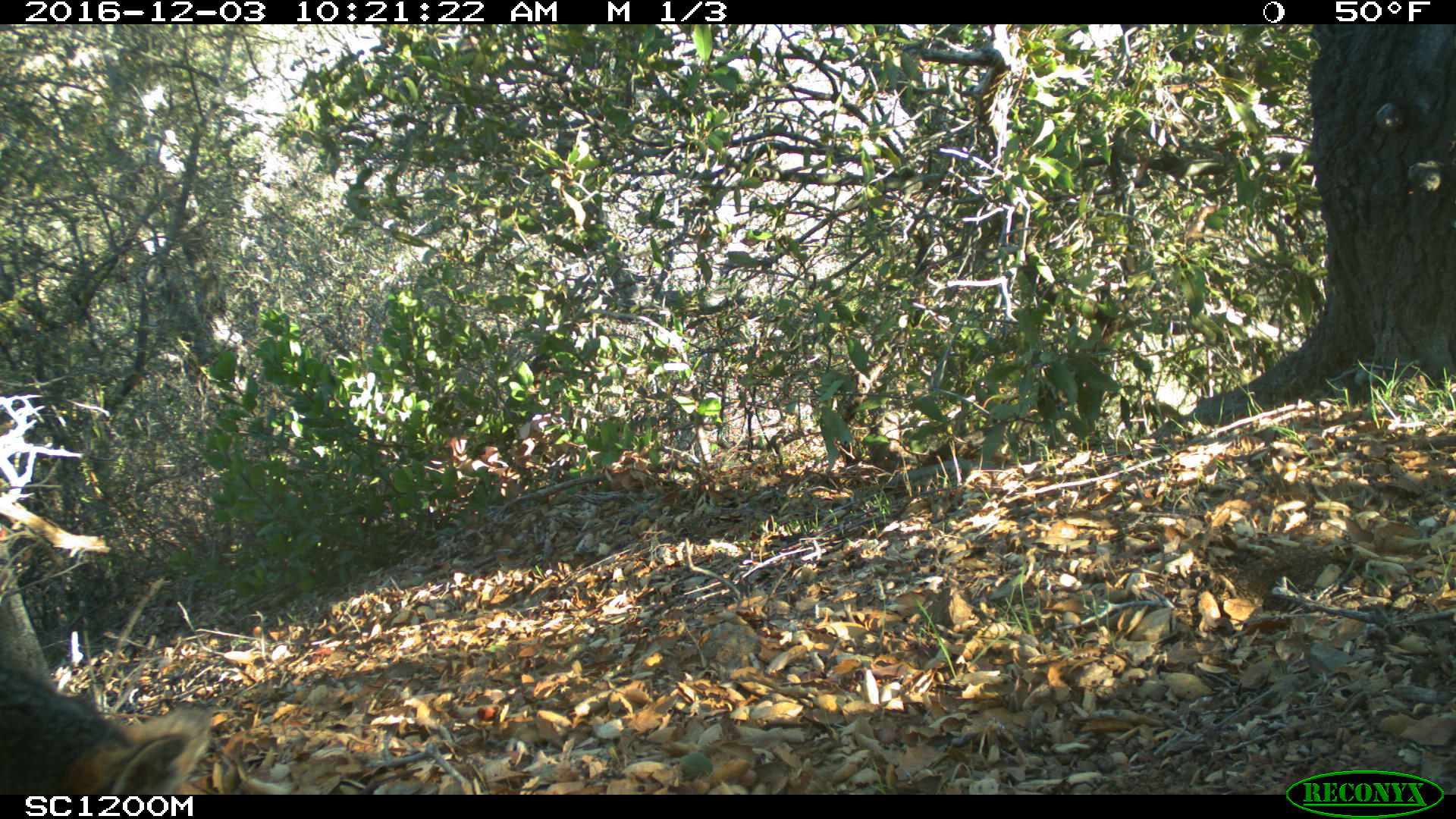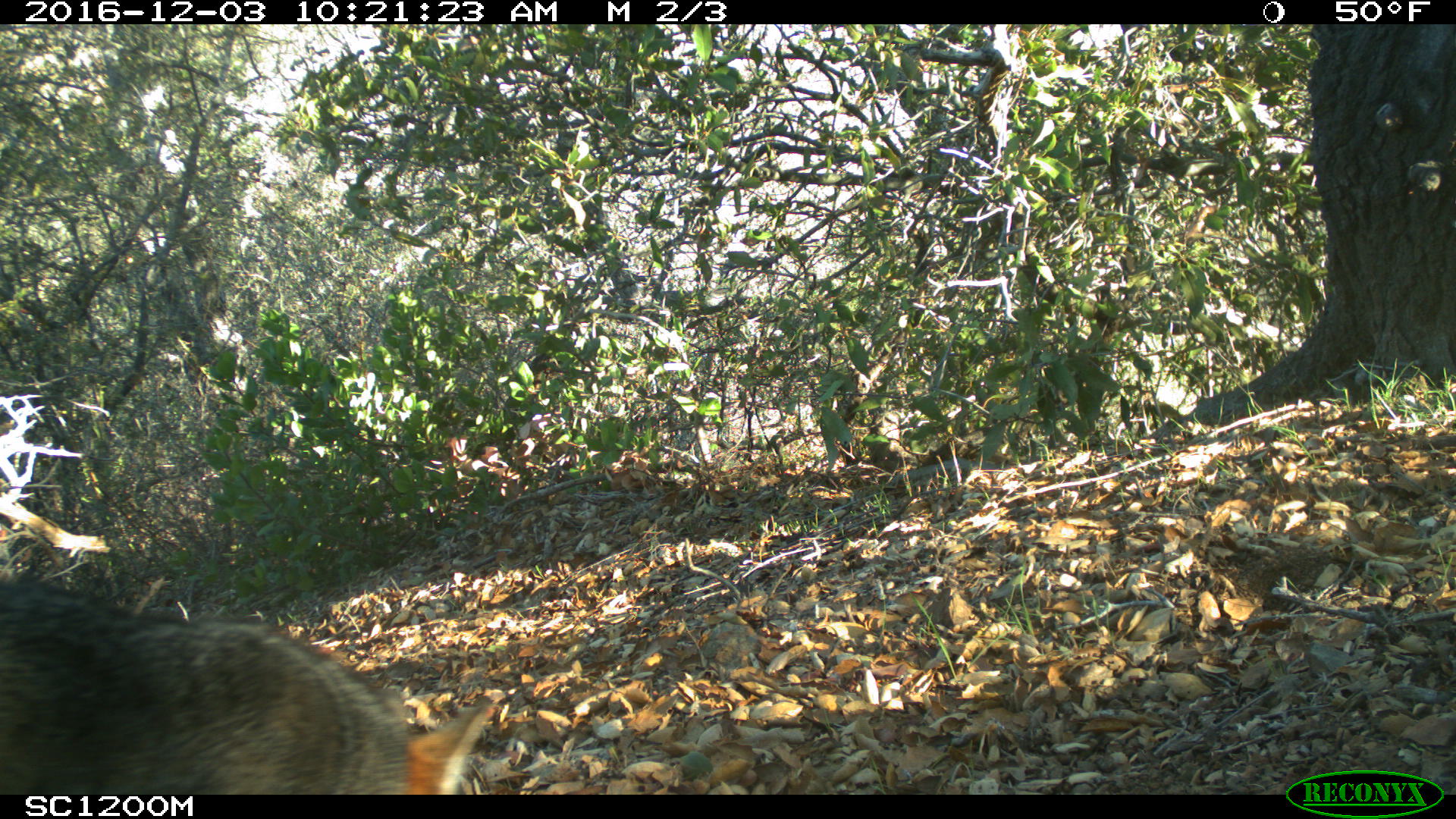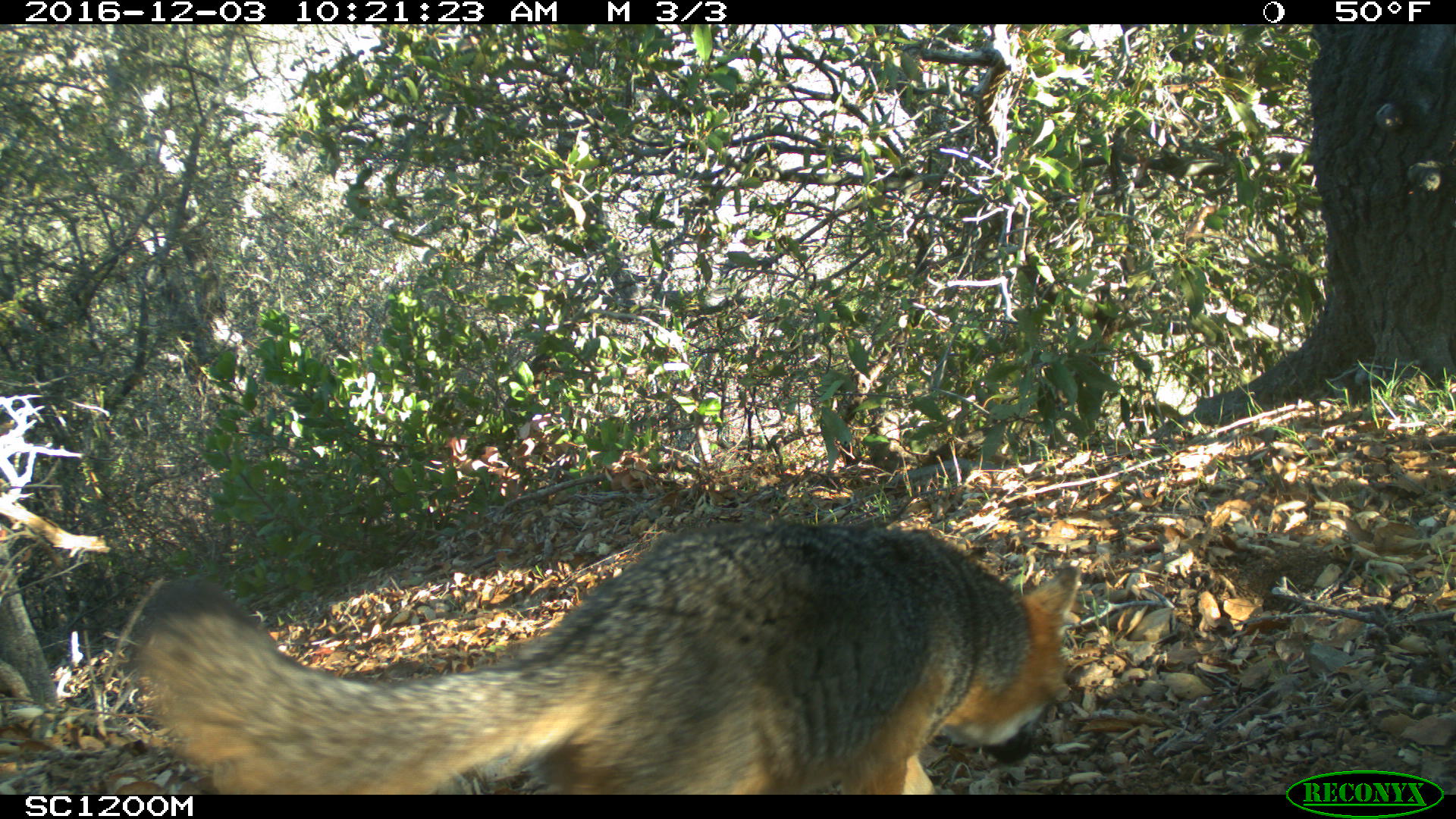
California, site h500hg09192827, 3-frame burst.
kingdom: Animalia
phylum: Chordata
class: Mammalia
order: Carnivora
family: Canidae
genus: Urocyon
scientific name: Urocyon littoralis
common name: island fox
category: fox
Fox (island fox) (Urocyon littoralis).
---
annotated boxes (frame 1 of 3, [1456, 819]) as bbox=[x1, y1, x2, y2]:
fox: bbox=[0, 661, 210, 795]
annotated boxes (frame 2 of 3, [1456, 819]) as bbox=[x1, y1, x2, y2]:
fox: bbox=[0, 578, 495, 794]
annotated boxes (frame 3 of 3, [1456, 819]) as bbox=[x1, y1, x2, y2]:
fox: bbox=[122, 515, 1082, 794]